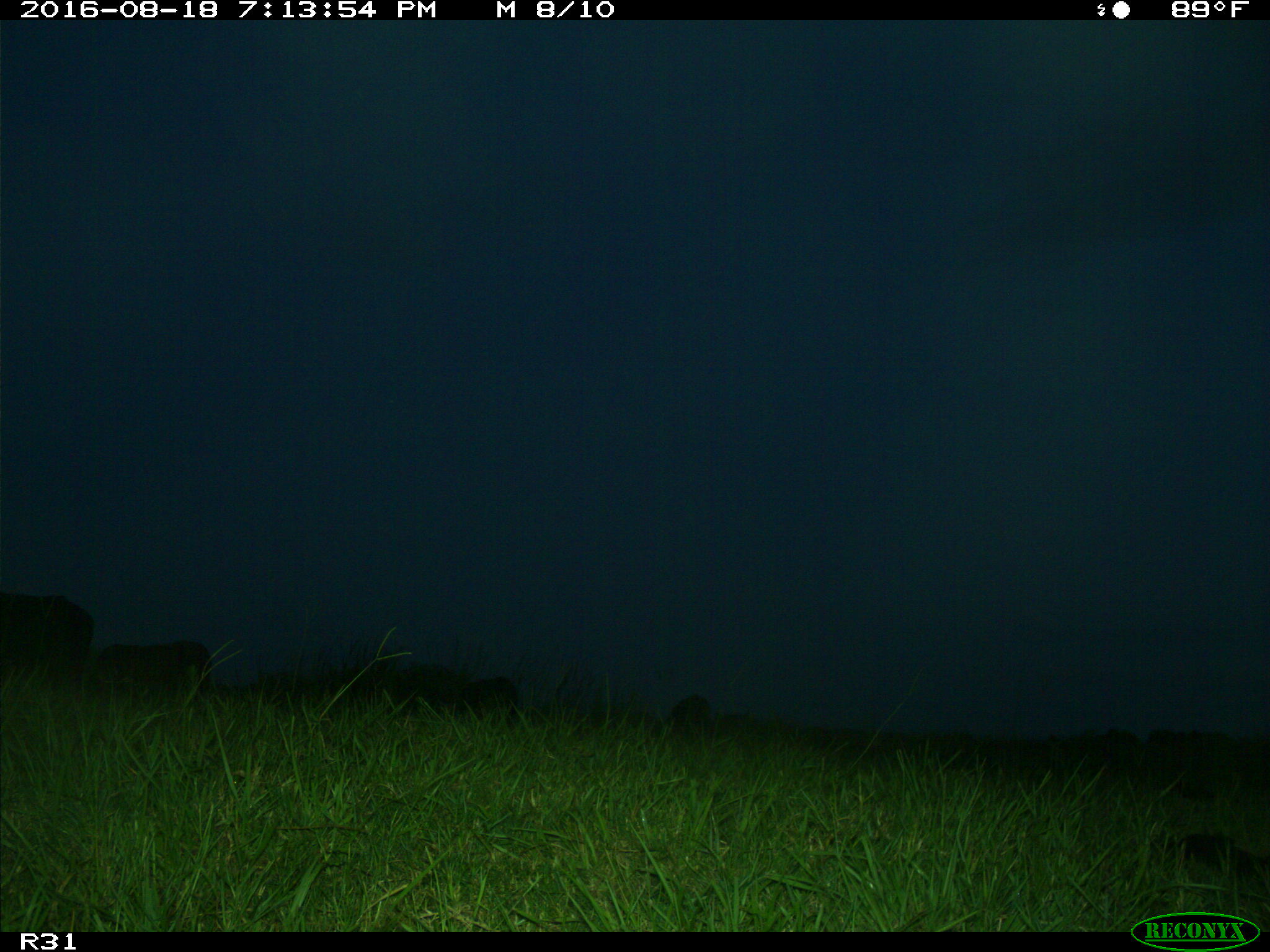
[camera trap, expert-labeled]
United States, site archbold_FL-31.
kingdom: Animalia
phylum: Chordata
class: Mammalia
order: Artiodactyla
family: Bovidae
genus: Bos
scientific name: Bos taurus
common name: domestic cow